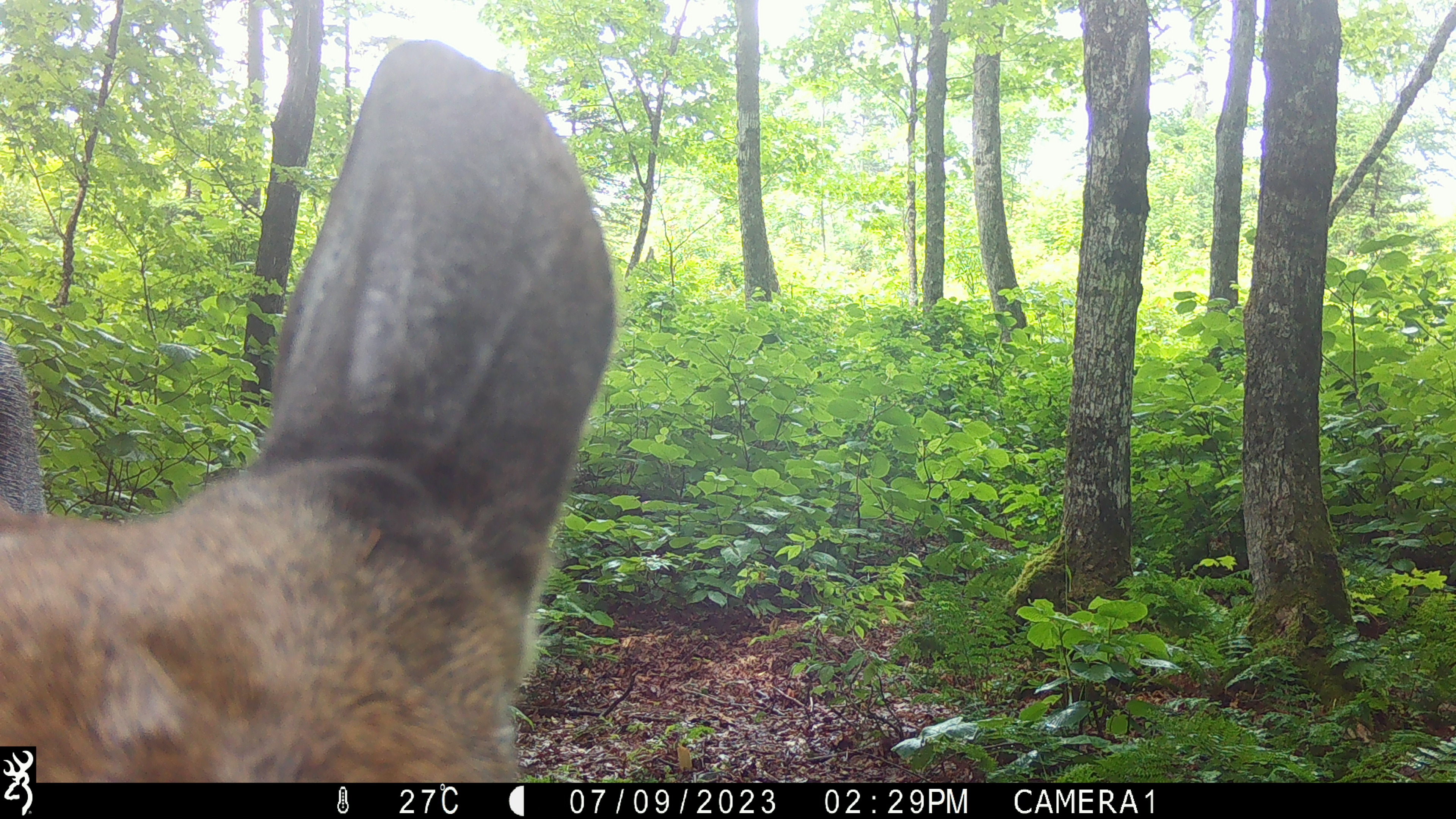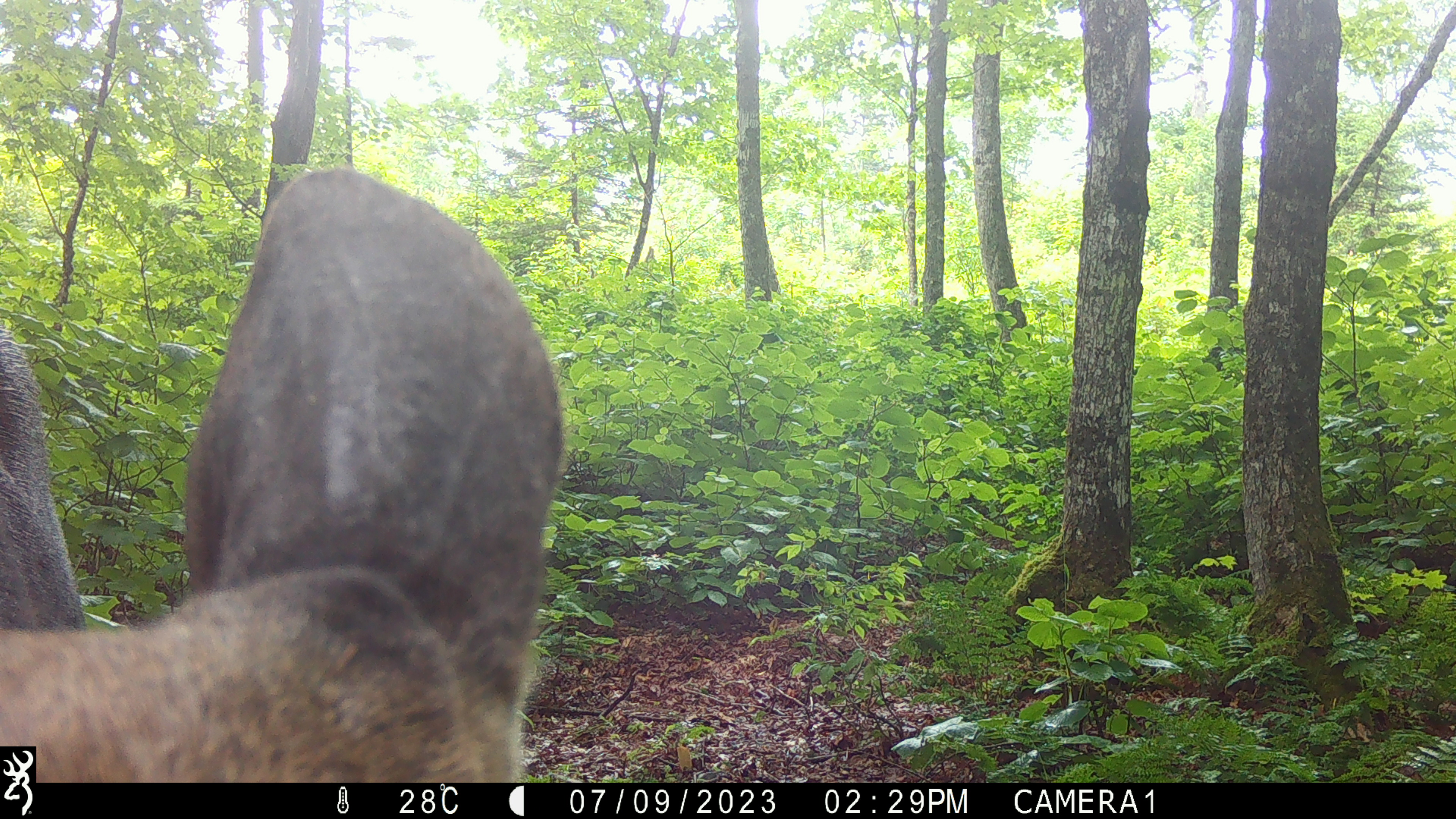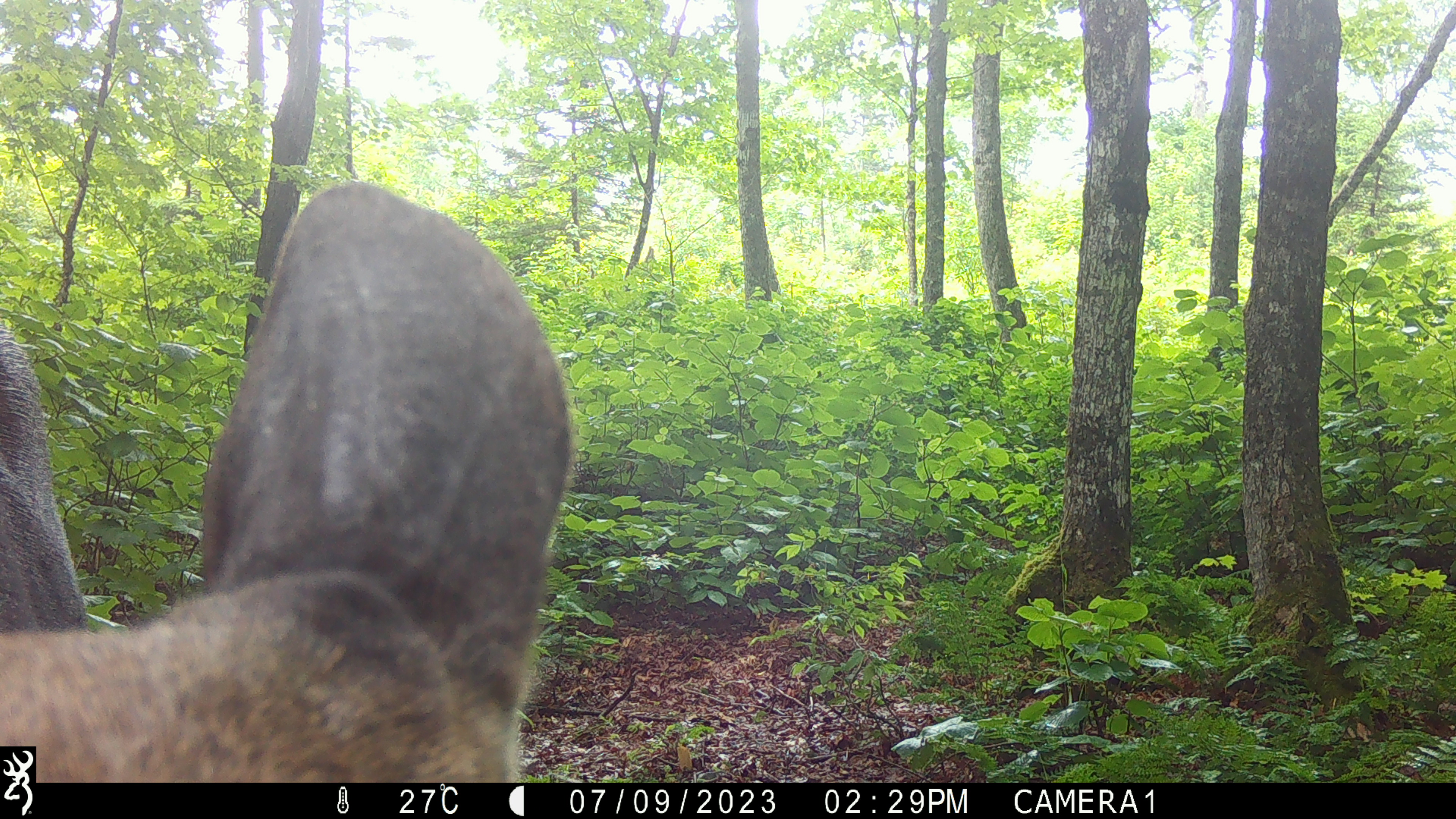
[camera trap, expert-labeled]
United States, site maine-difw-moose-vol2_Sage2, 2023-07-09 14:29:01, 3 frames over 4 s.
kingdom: Animalia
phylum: Chordata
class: Mammalia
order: Artiodactyla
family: Cervidae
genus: Alces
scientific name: Alces alces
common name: moose